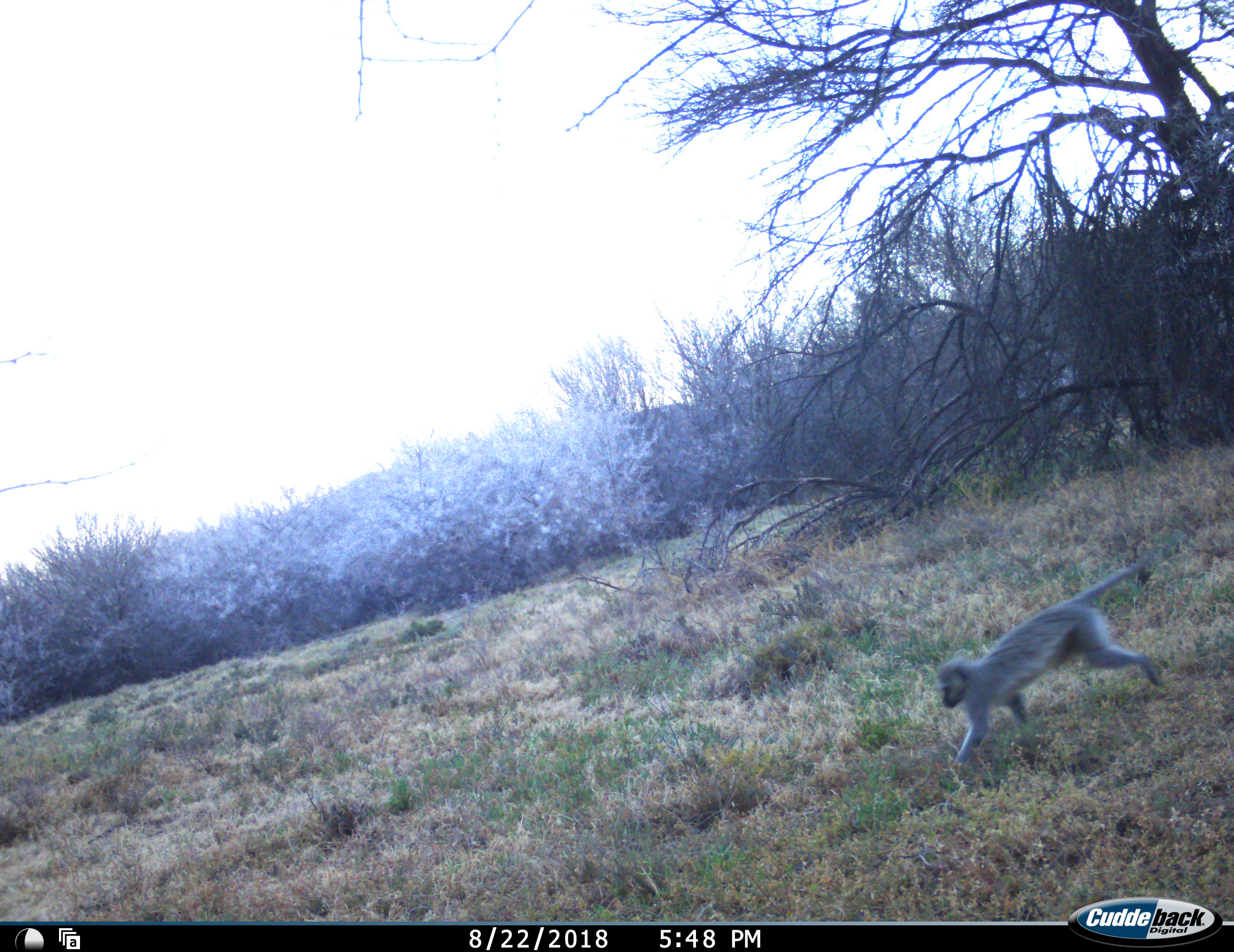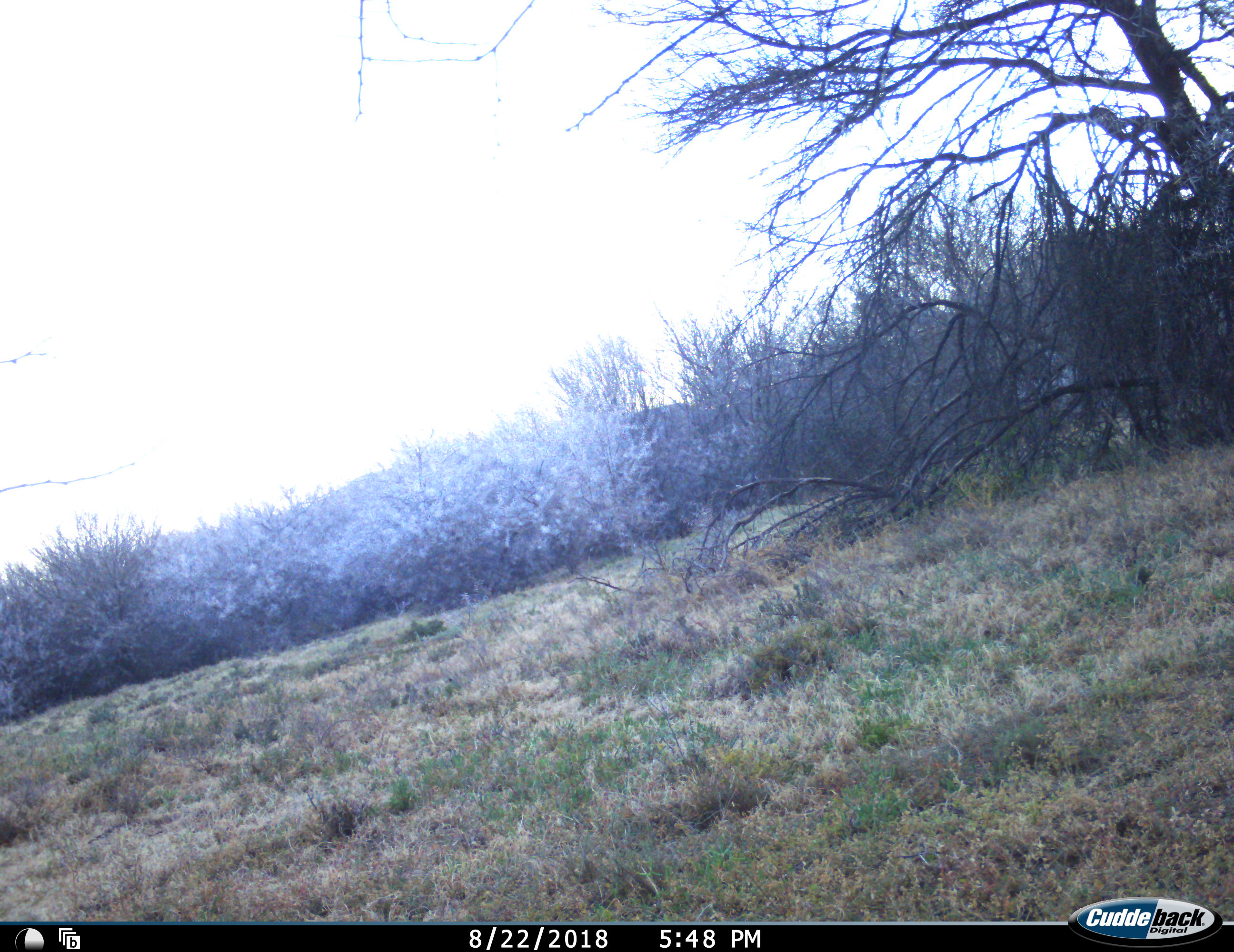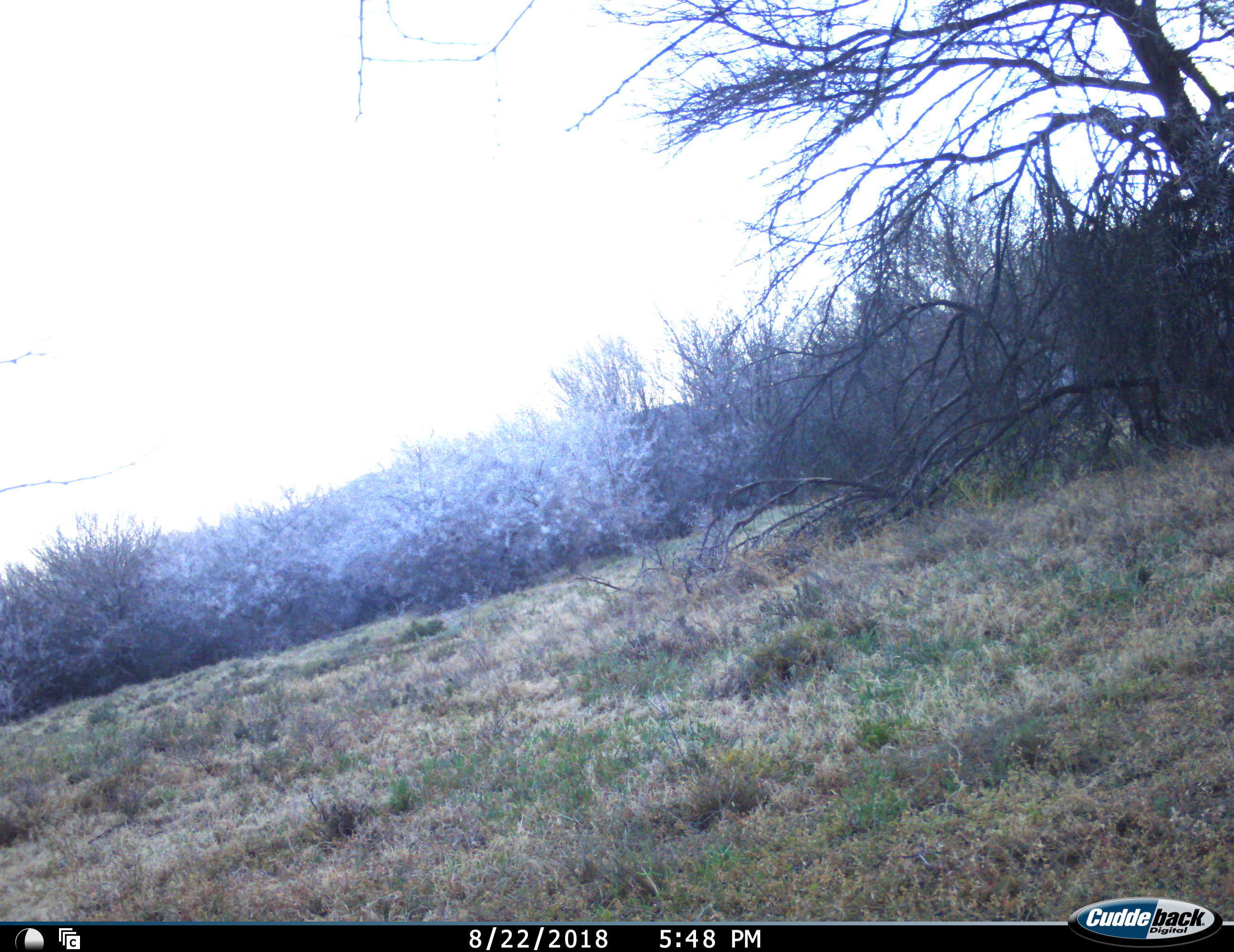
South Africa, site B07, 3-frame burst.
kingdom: Animalia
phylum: Chordata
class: Mammalia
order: Primates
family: Cercopithecidae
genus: Chlorocebus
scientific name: Chlorocebus pygerythrus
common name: vervet monkey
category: monkeyvervet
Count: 1.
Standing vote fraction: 0%.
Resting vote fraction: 0%.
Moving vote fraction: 100%.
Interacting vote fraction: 0%.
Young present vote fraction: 0%.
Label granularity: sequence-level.